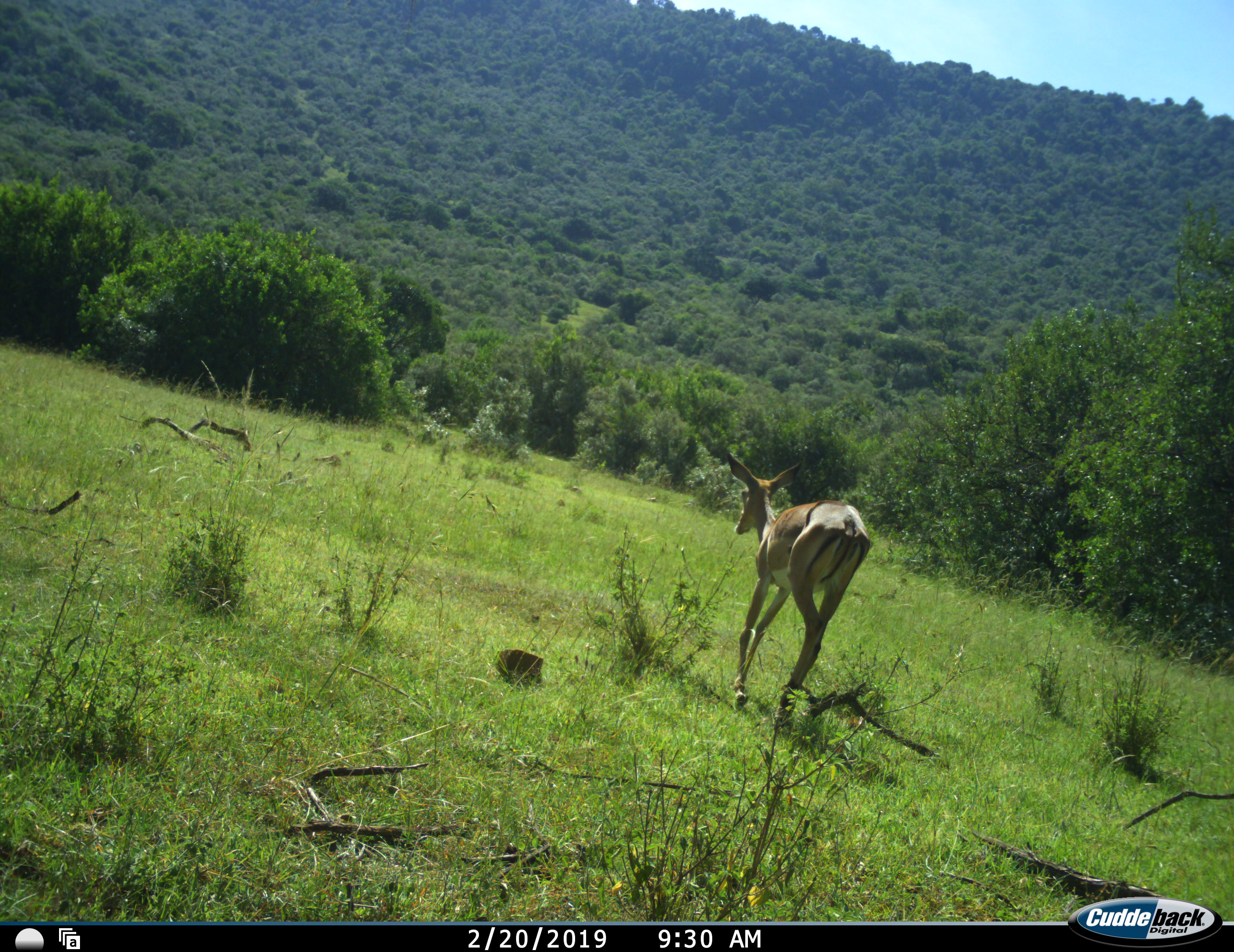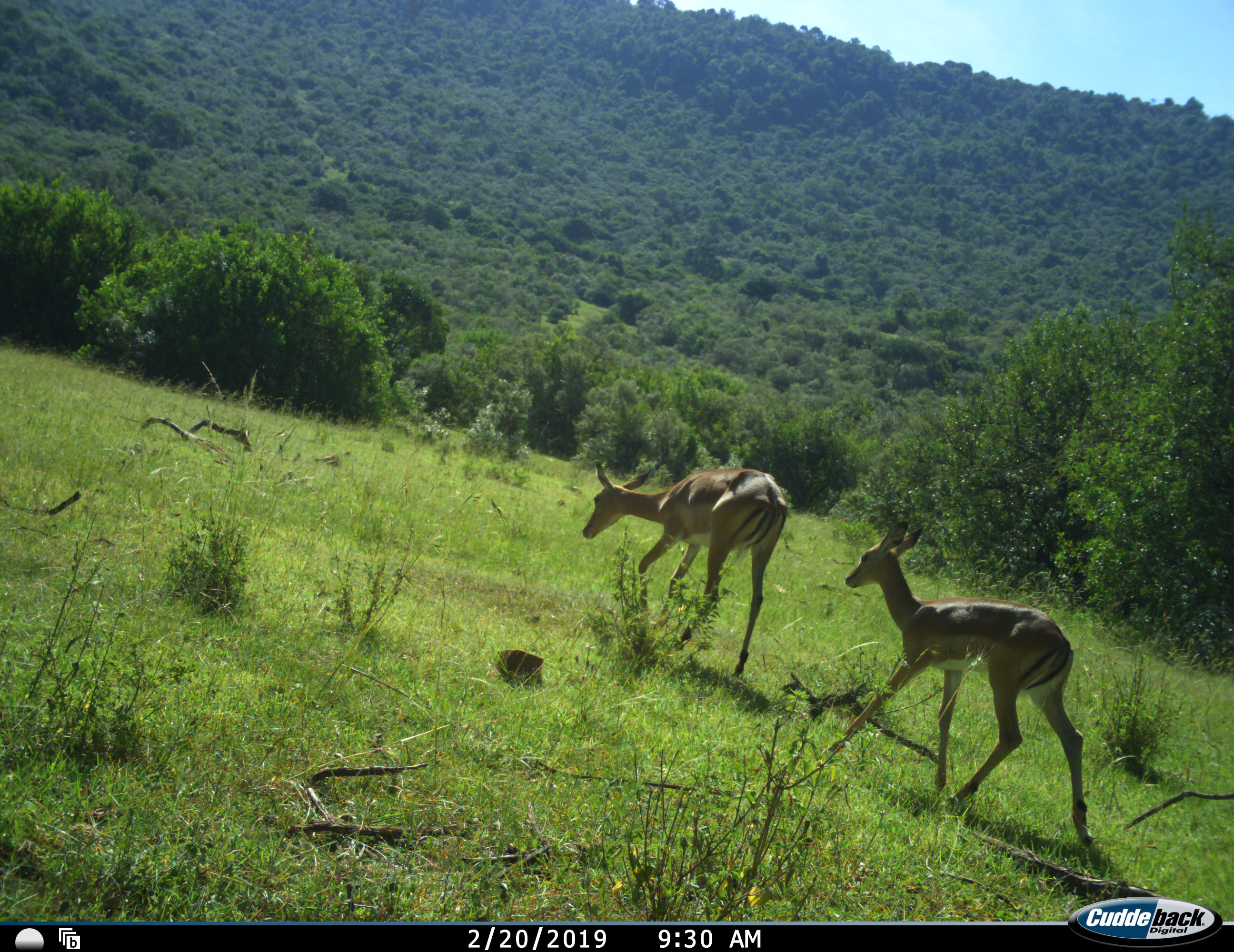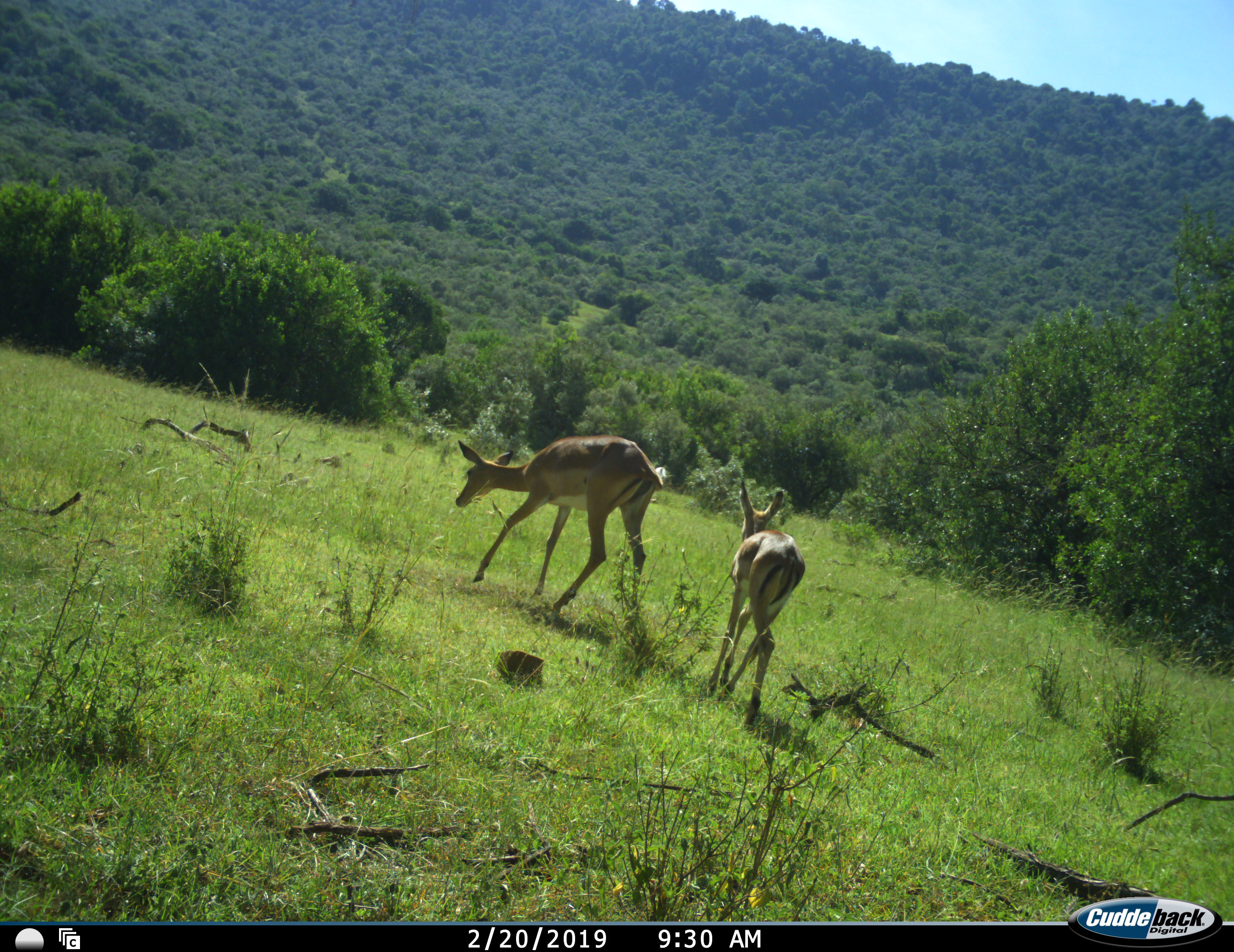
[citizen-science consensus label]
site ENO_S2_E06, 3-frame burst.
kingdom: Animalia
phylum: Chordata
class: Mammalia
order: Artiodactyla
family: Bovidae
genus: Aepyceros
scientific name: Aepyceros melampus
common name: impala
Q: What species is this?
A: Impala (Aepyceros melampus).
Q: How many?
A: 2.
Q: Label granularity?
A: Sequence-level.